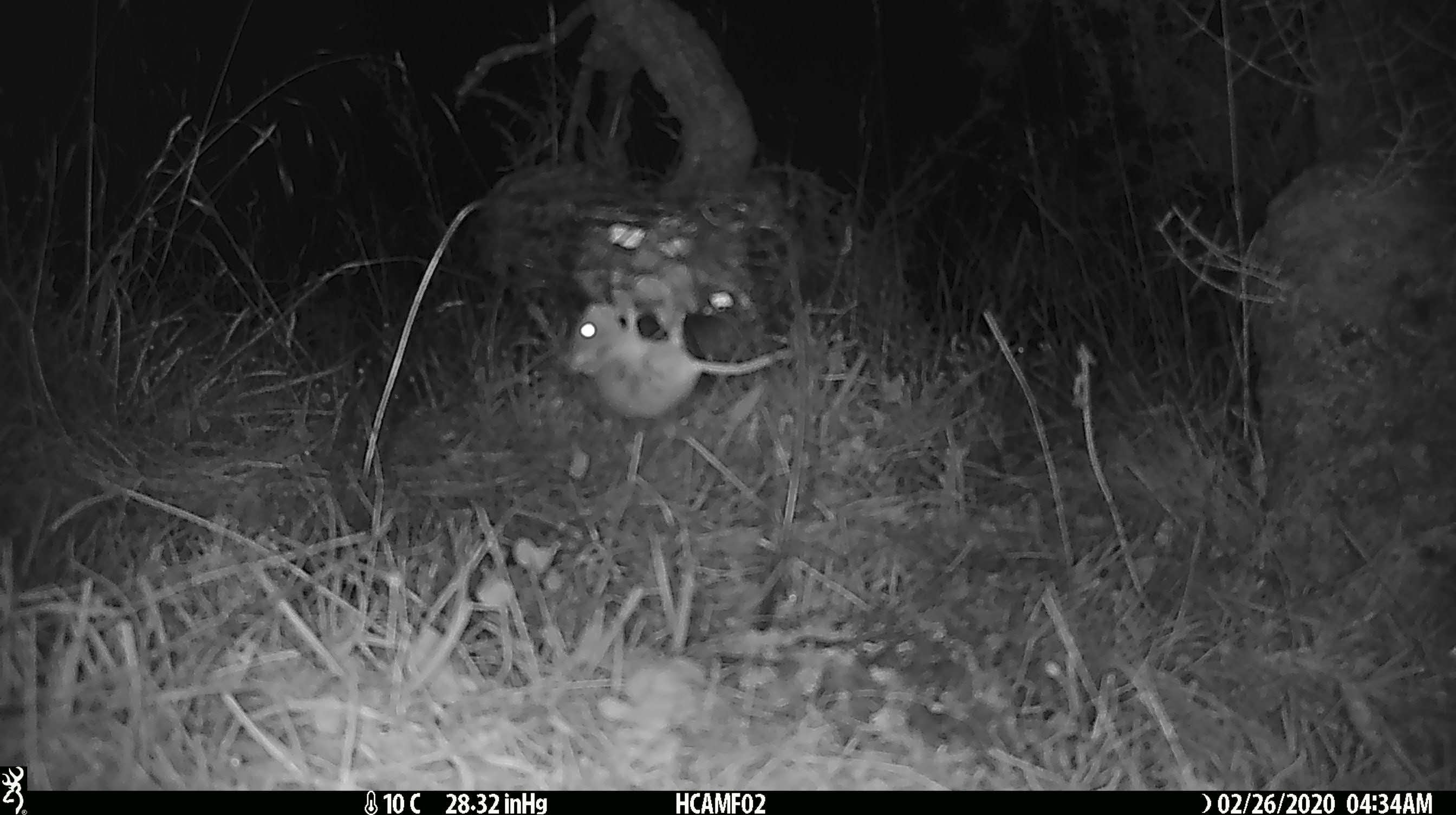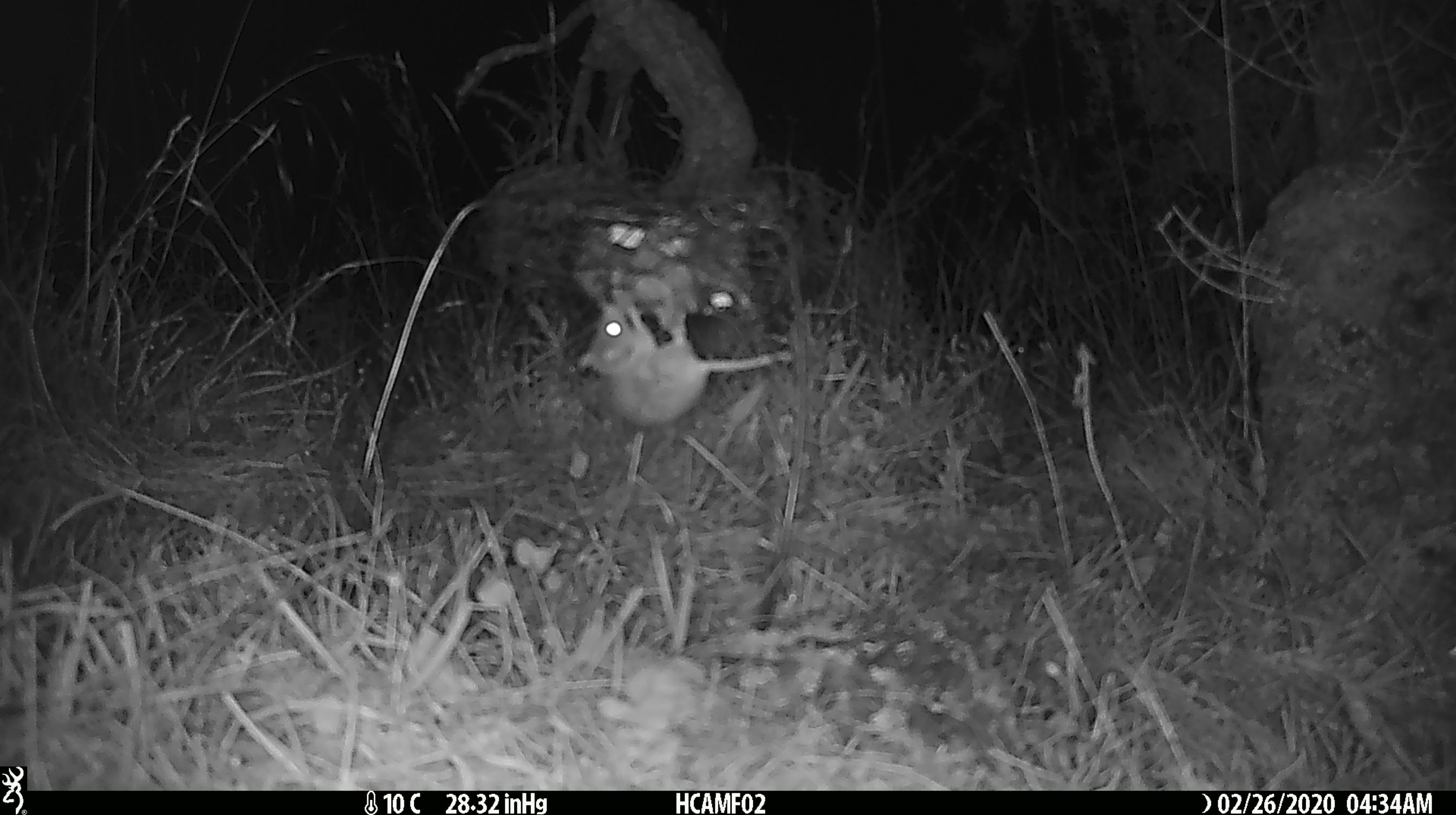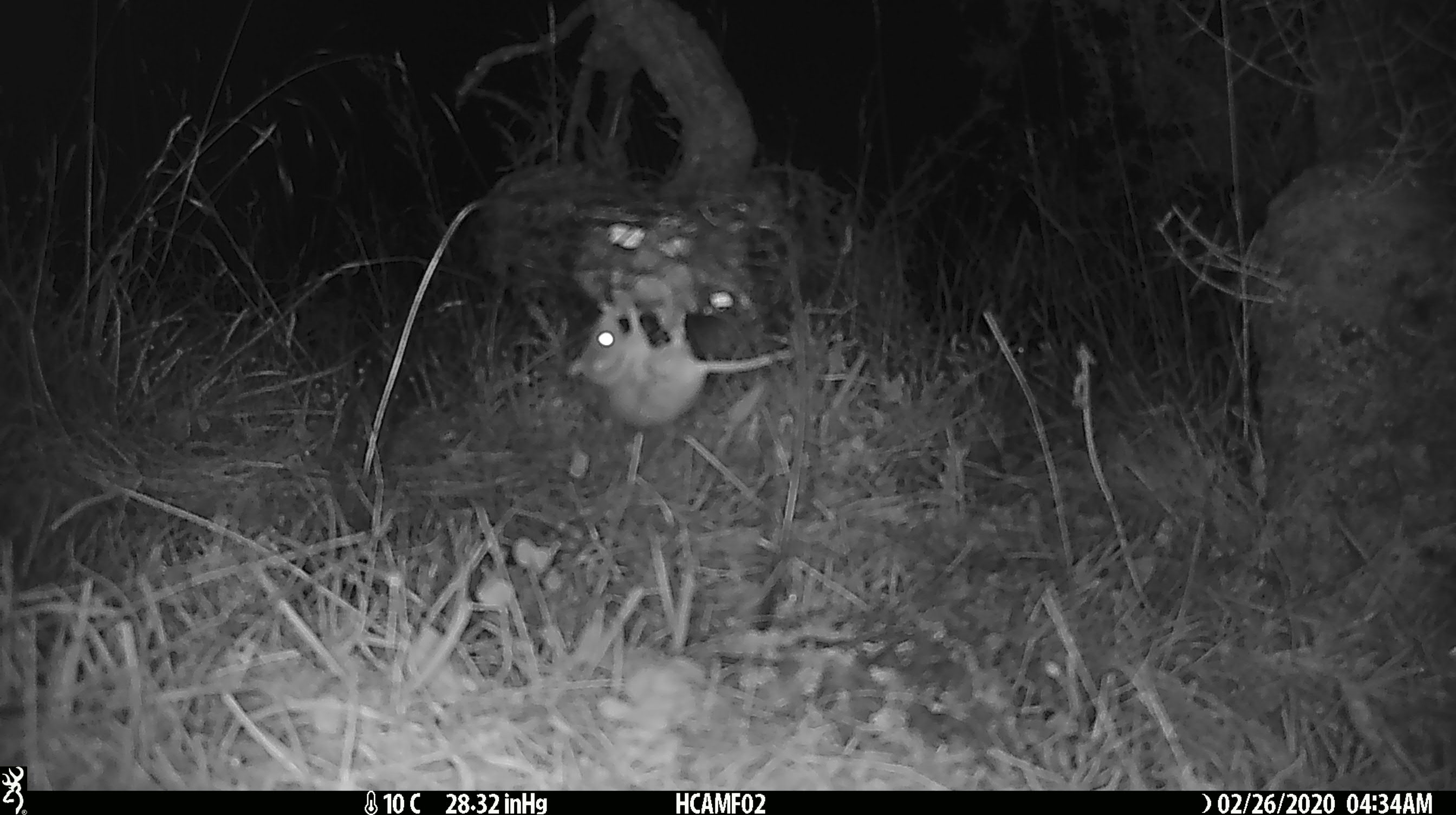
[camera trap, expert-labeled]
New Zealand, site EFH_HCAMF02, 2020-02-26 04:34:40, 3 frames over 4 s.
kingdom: Animalia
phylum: Chordata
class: Mammalia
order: Rodentia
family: Muridae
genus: Mus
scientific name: Mus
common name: mouse